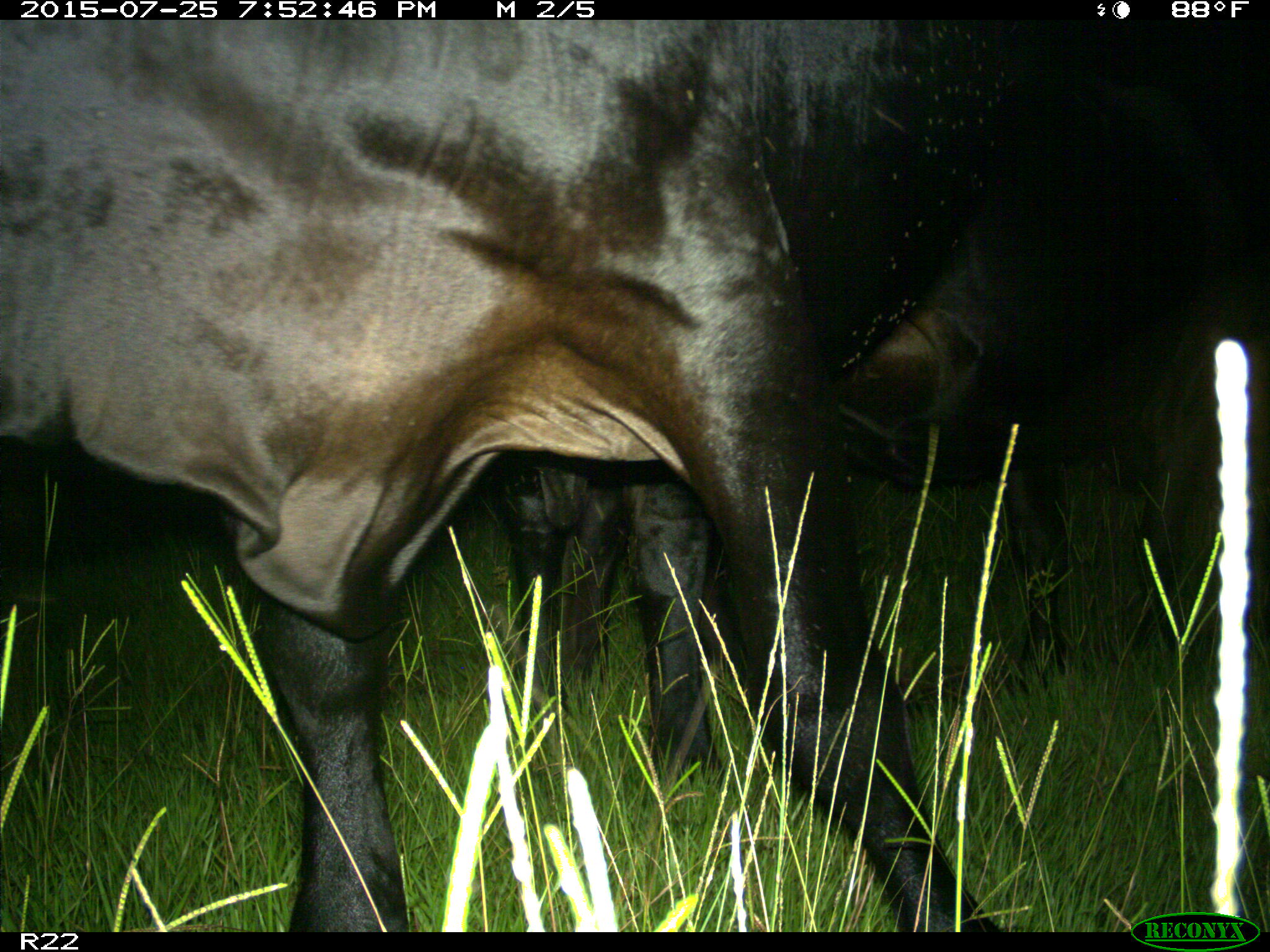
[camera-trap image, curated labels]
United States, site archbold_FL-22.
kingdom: Animalia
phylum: Chordata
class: Mammalia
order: Artiodactyla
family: Bovidae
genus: Bos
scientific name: Bos taurus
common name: domestic cow